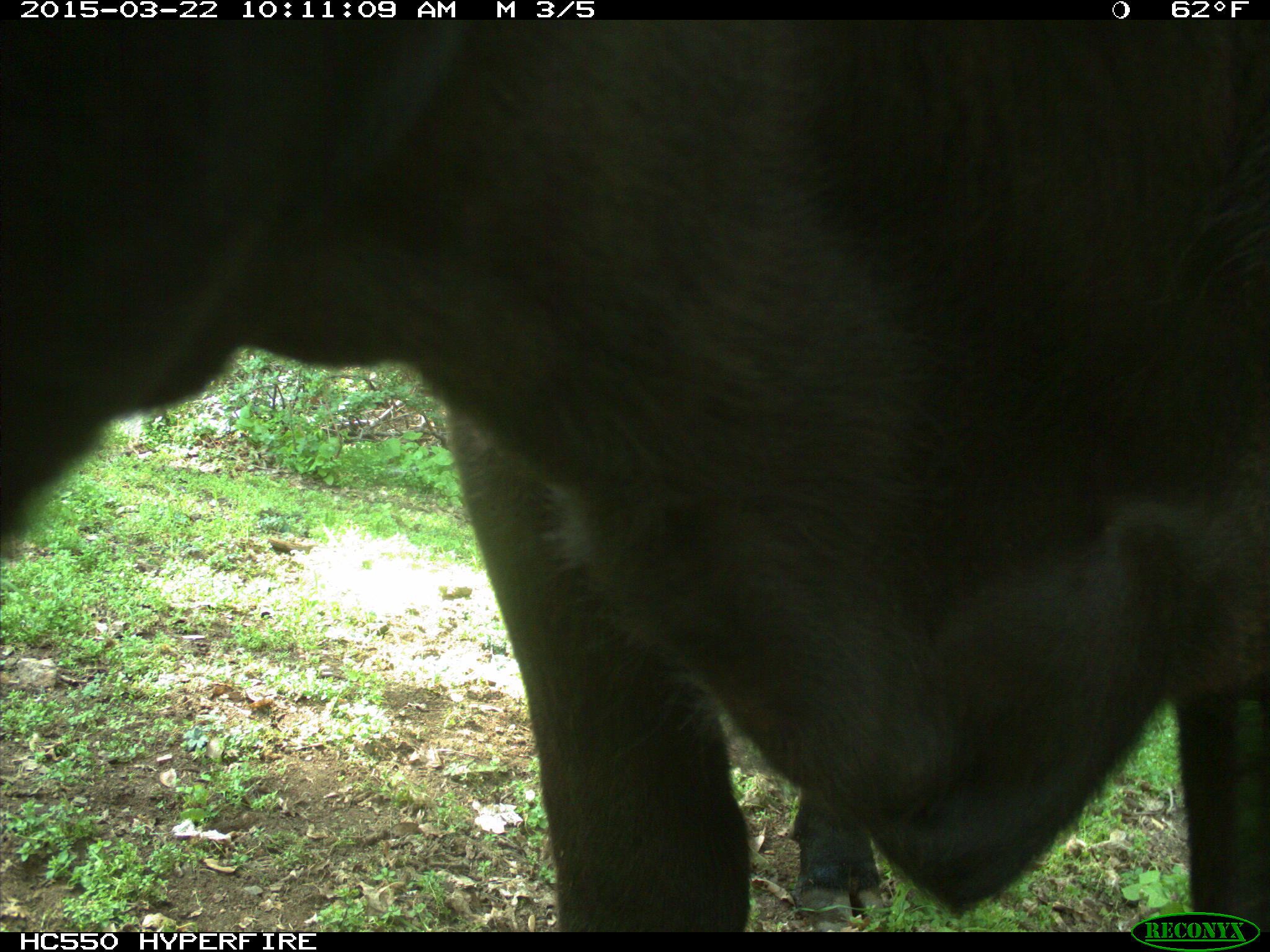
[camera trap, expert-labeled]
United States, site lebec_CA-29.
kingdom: Animalia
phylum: Chordata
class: Mammalia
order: Artiodactyla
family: Bovidae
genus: Bos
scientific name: Bos taurus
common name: domestic cow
Bos taurus (domestic cow).